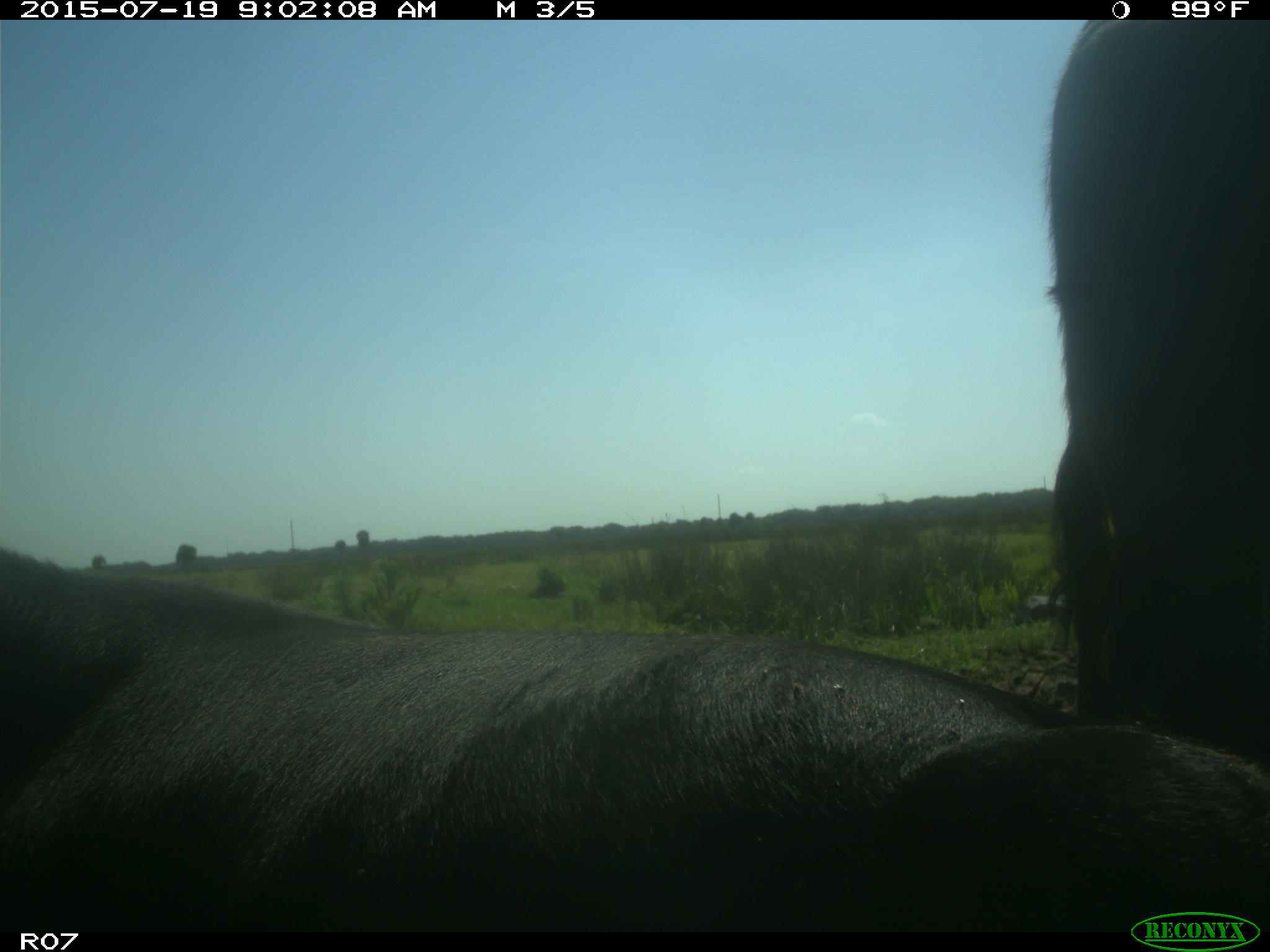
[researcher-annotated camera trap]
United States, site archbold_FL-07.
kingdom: Animalia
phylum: Chordata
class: Mammalia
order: Artiodactyla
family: Bovidae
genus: Bos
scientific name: Bos taurus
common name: domestic cow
Bos taurus (domestic cow).